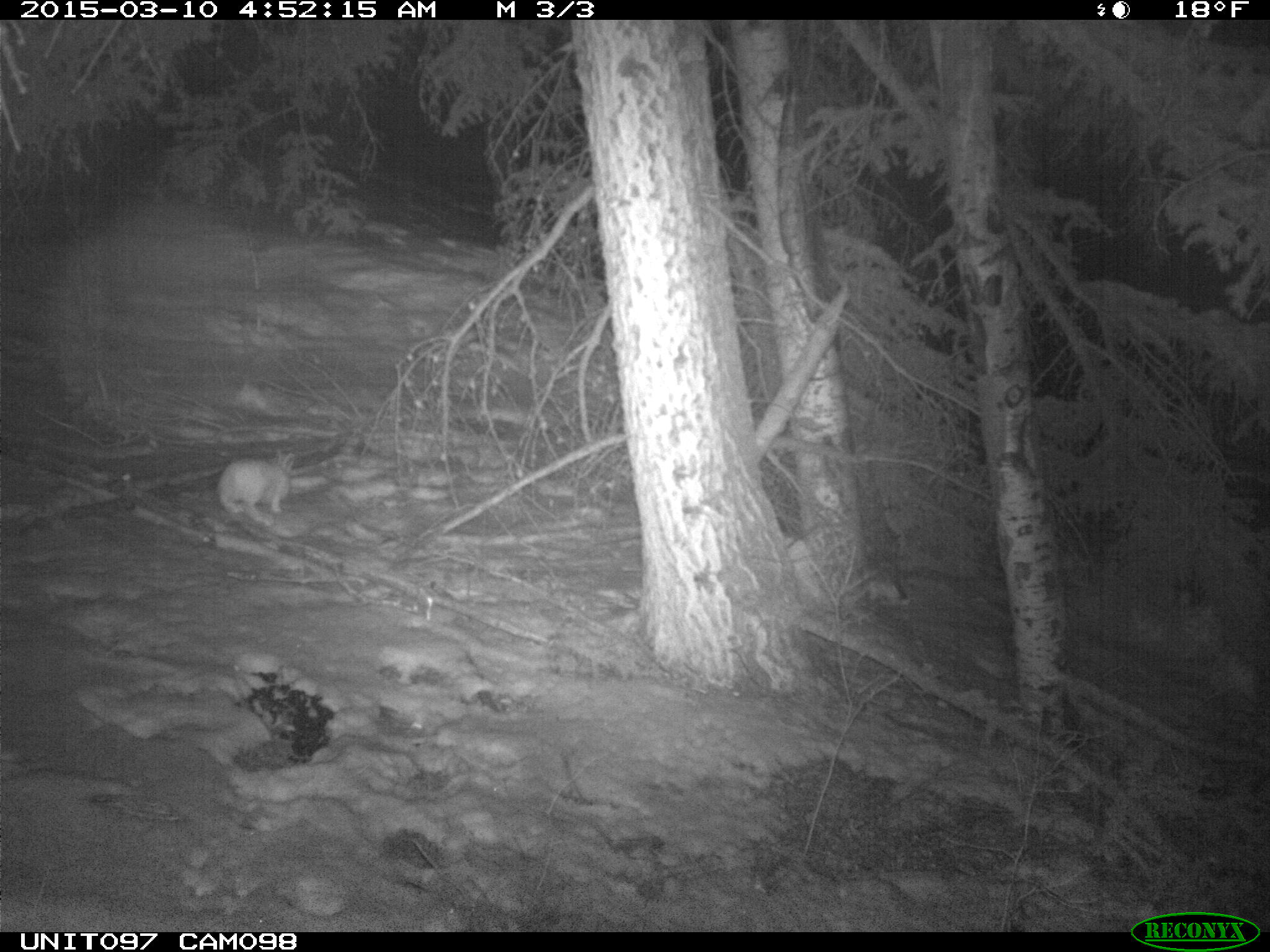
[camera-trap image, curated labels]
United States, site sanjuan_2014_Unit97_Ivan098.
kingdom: Animalia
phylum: Chordata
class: Mammalia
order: Lagomorpha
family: Leporidae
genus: Lepus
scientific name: Lepus americanus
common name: snowshoe hare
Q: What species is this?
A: Lepus americanus (snowshoe hare).